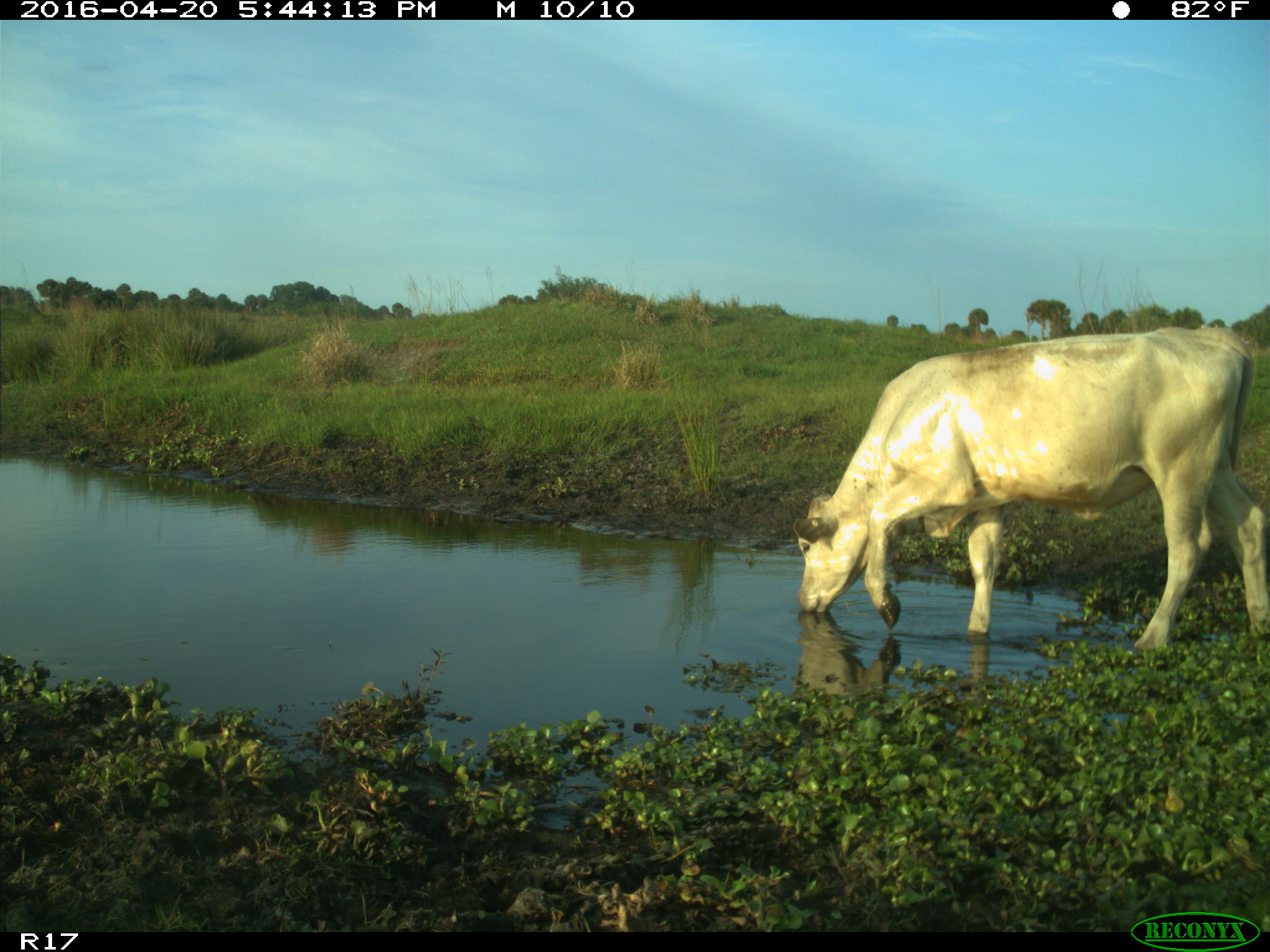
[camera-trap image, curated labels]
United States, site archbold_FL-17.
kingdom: Animalia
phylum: Chordata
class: Mammalia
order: Artiodactyla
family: Bovidae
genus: Bos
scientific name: Bos taurus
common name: domestic cow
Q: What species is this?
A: Bos taurus (domestic cow).